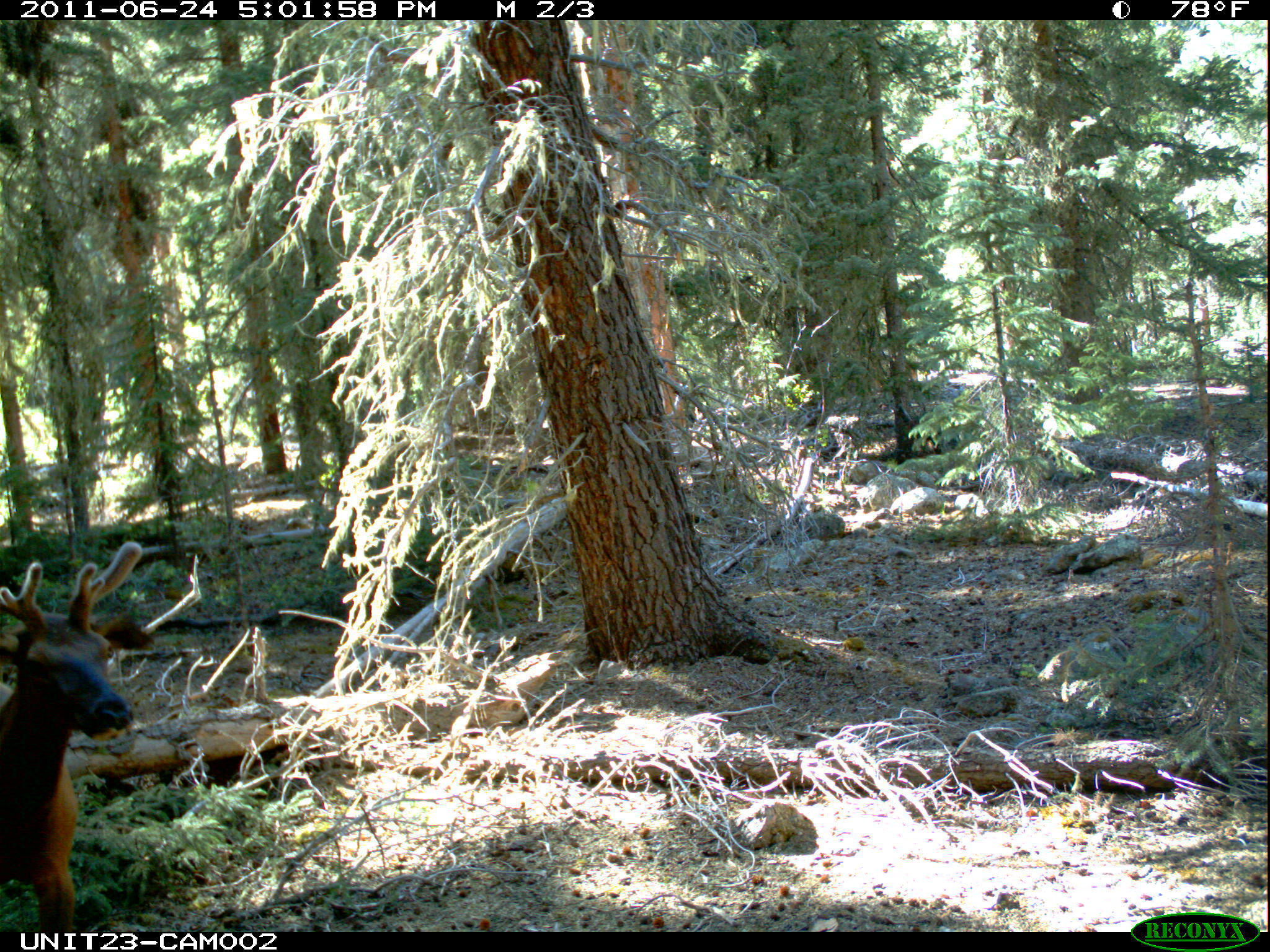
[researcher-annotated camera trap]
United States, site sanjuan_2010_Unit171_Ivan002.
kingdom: Animalia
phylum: Chordata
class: Mammalia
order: Artiodactyla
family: Cervidae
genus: Cervus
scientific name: Cervus elaphus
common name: red deer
Cervus elaphus (red deer).